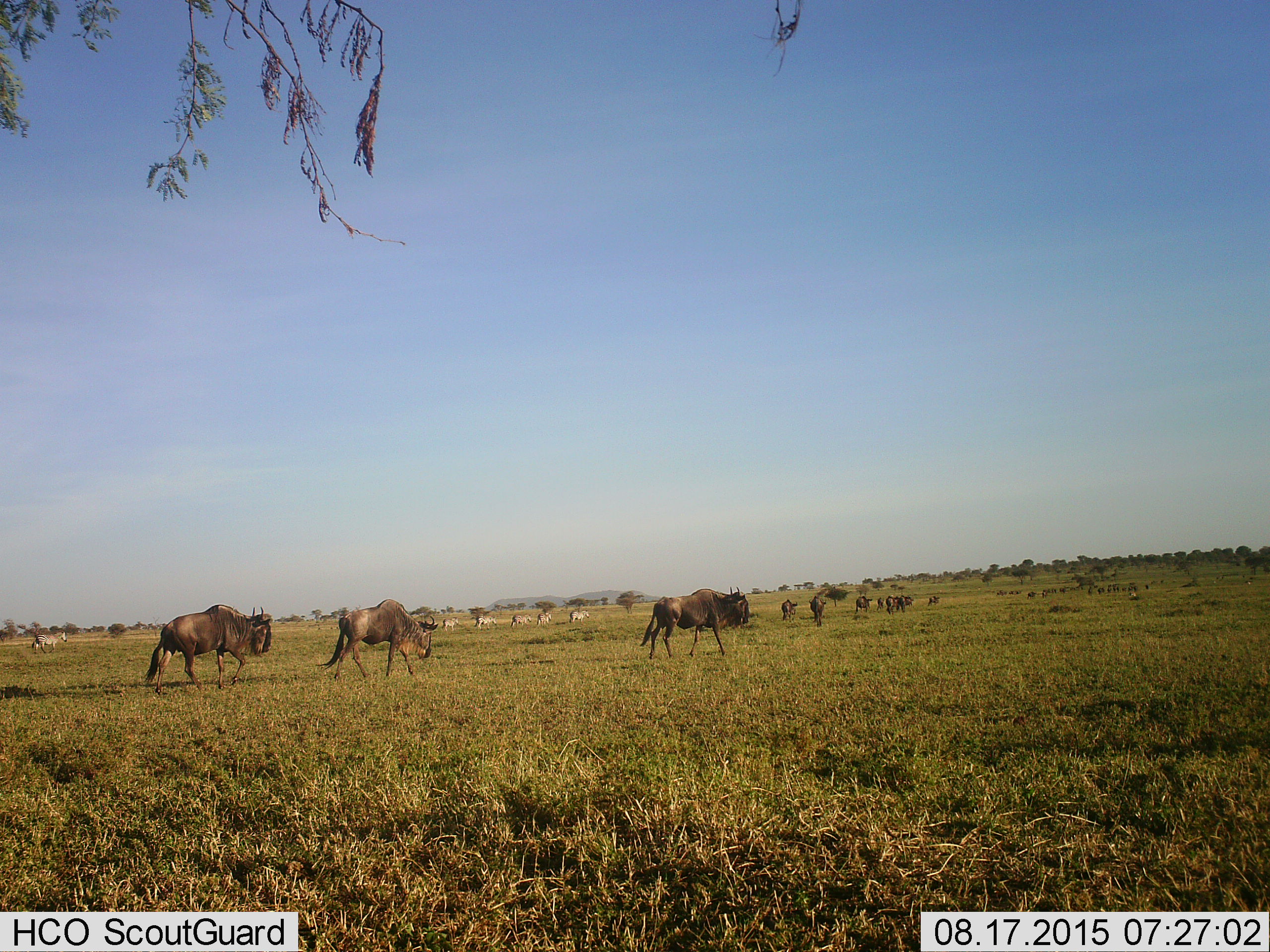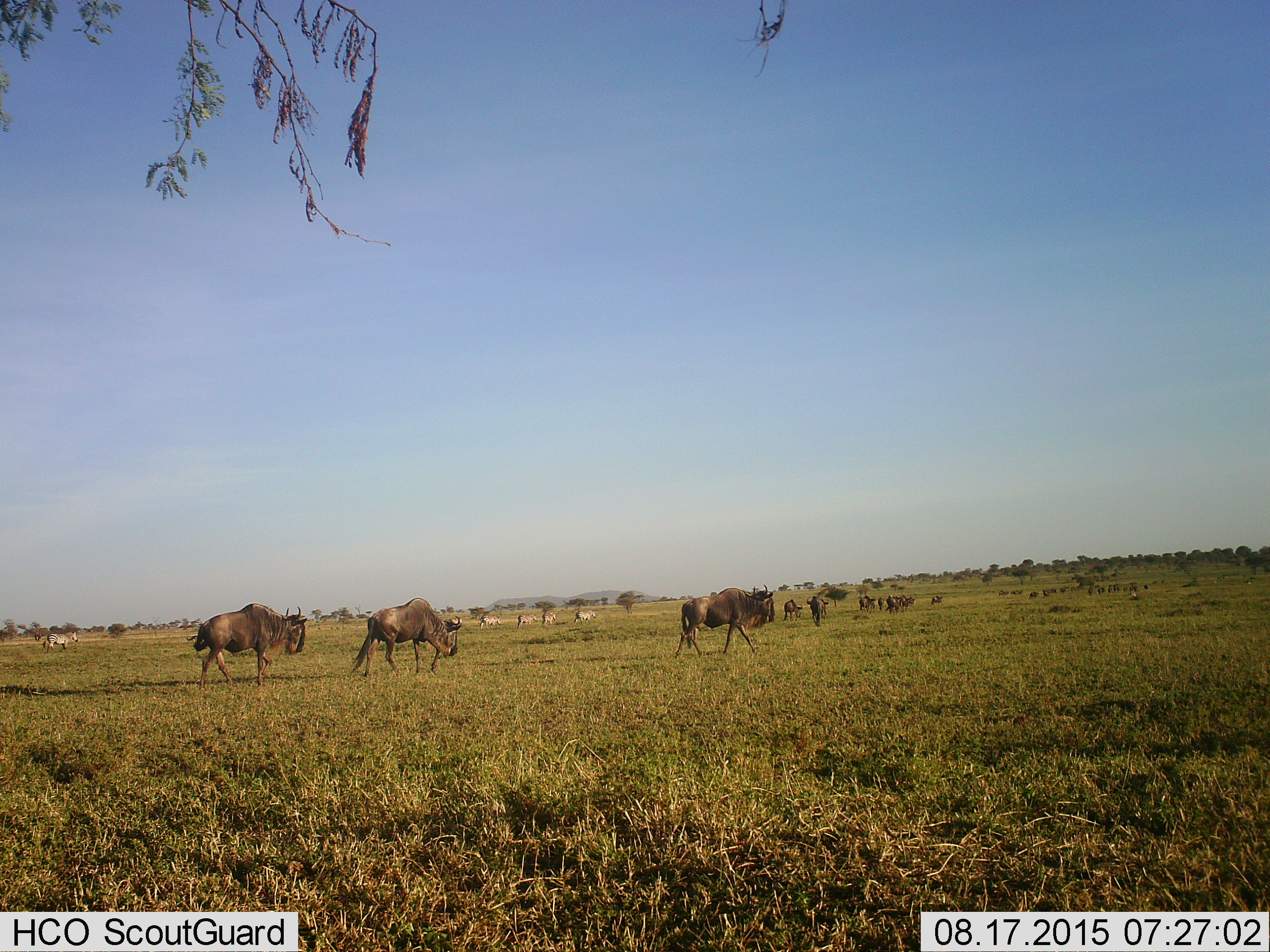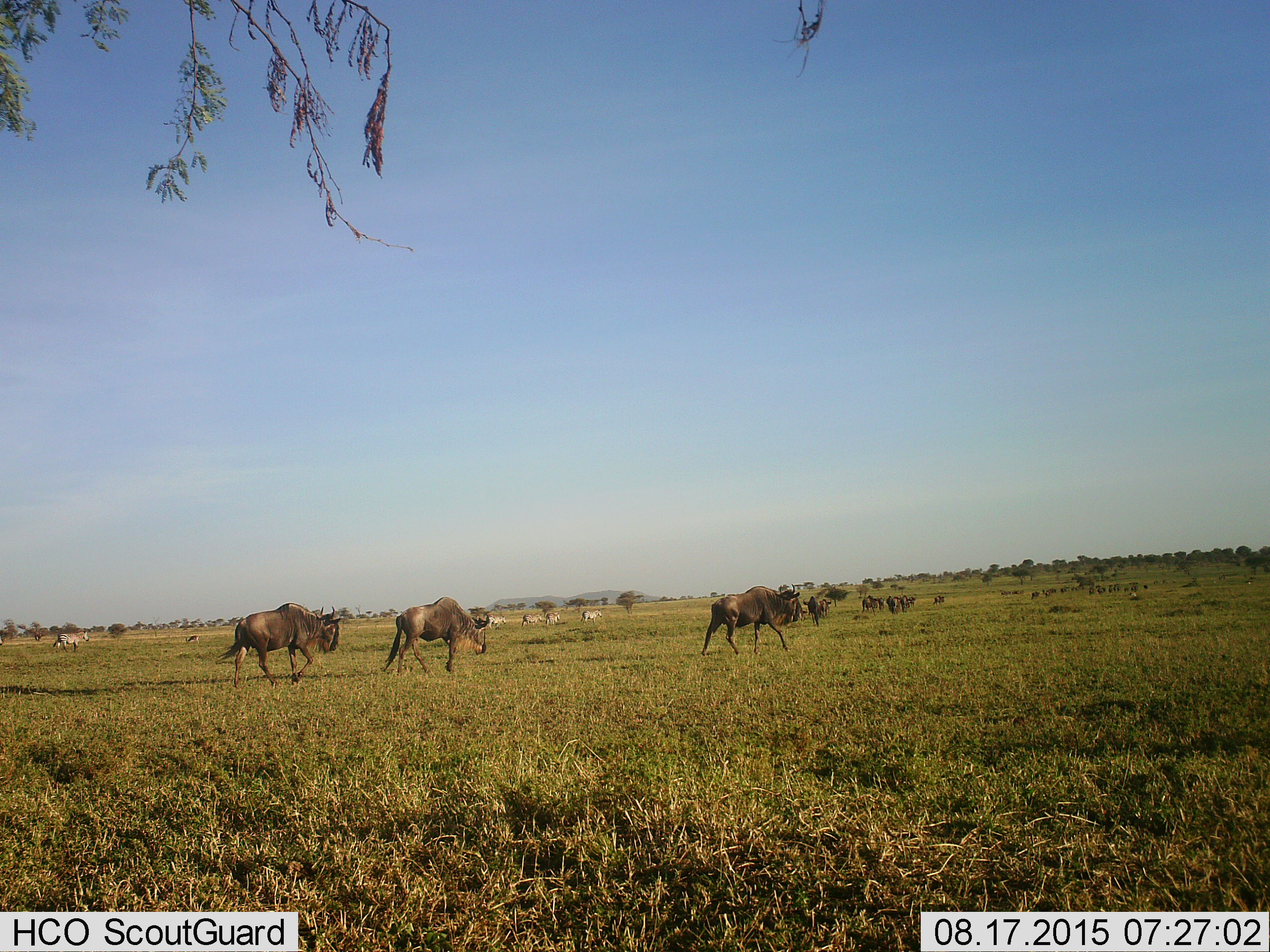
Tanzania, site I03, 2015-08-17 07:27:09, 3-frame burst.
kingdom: Animalia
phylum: Chordata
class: Mammalia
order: Artiodactyla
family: Bovidae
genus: Connochaetes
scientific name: Connochaetes taurinus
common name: blue wildebeest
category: wildebeest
Wildebeest (blue wildebeest) (Connochaetes taurinus), count 11-50. Behavior (volunteer vote fractions): standing 9%, resting 0%, moving 100%, interacting 0%. Young present (vote fraction): 0%. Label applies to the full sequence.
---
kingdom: Animalia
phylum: Chordata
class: Mammalia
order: Perissodactyla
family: Equidae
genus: Equus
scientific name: Equus quagga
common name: plains zebra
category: zebra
Zebra (plains zebra) (Equus quagga), count 6. Behavior (volunteer vote fractions): standing 18%, resting 0%, moving 100%, interacting 0%. Young present (vote fraction): 0%. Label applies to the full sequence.